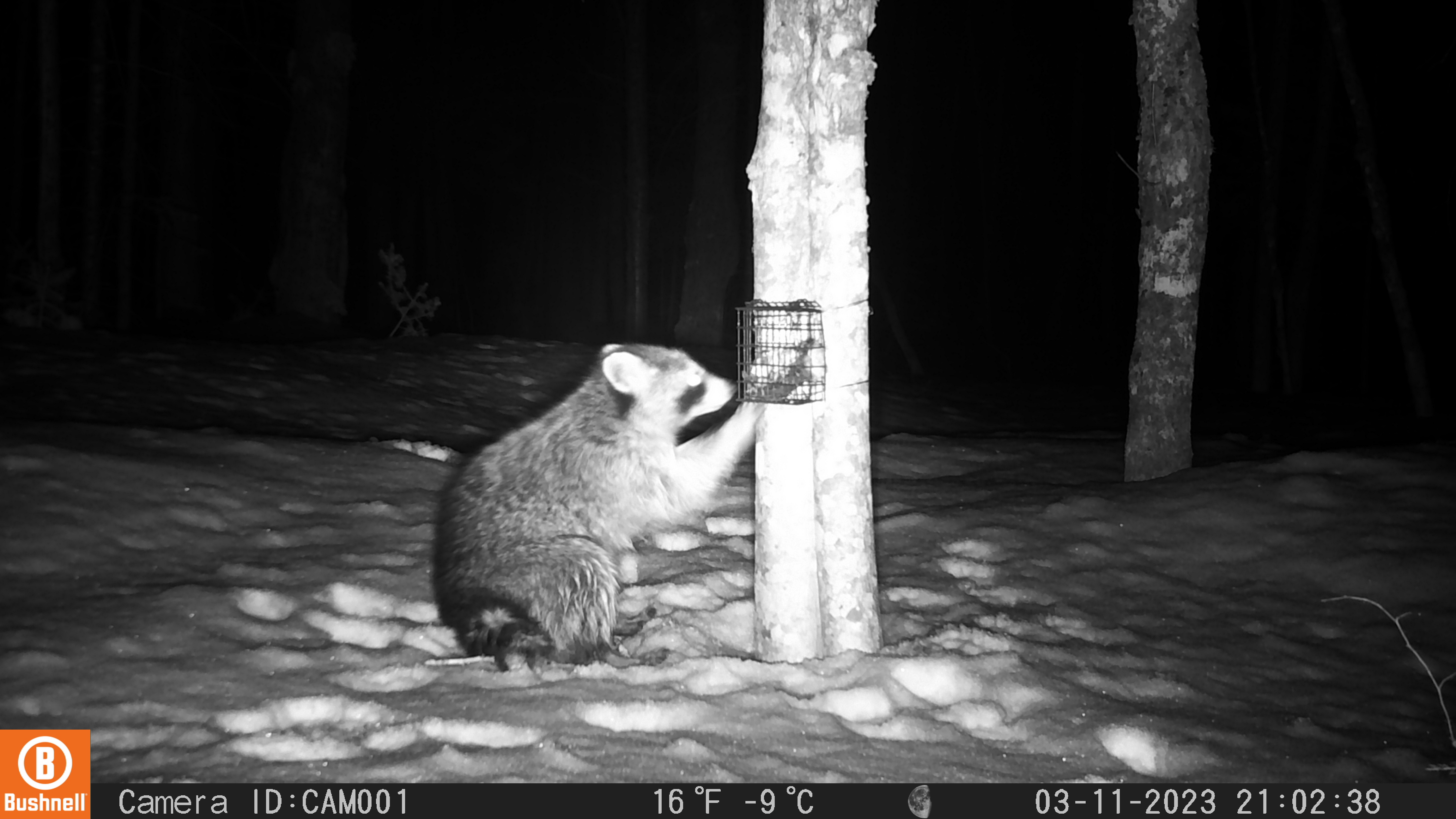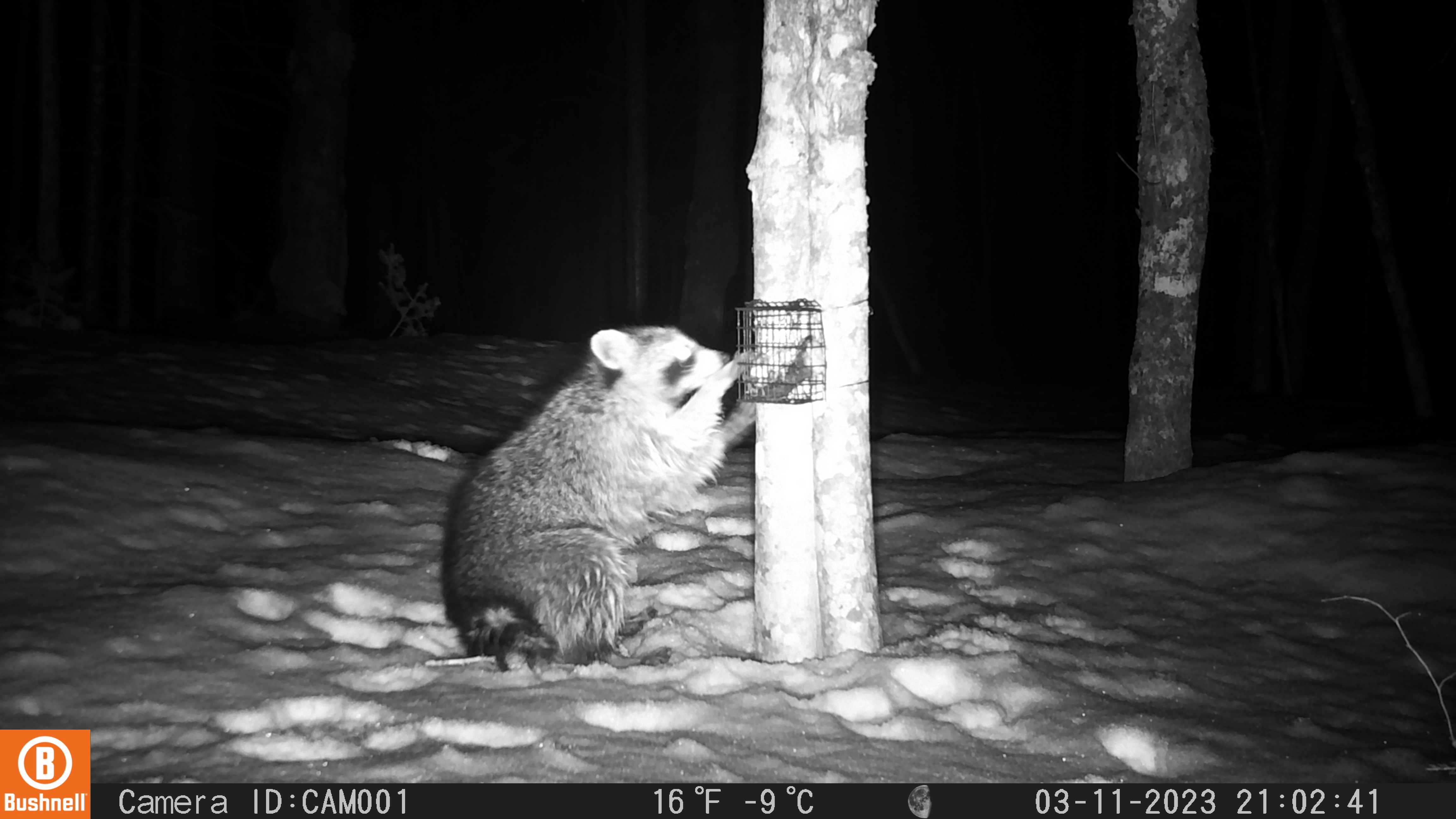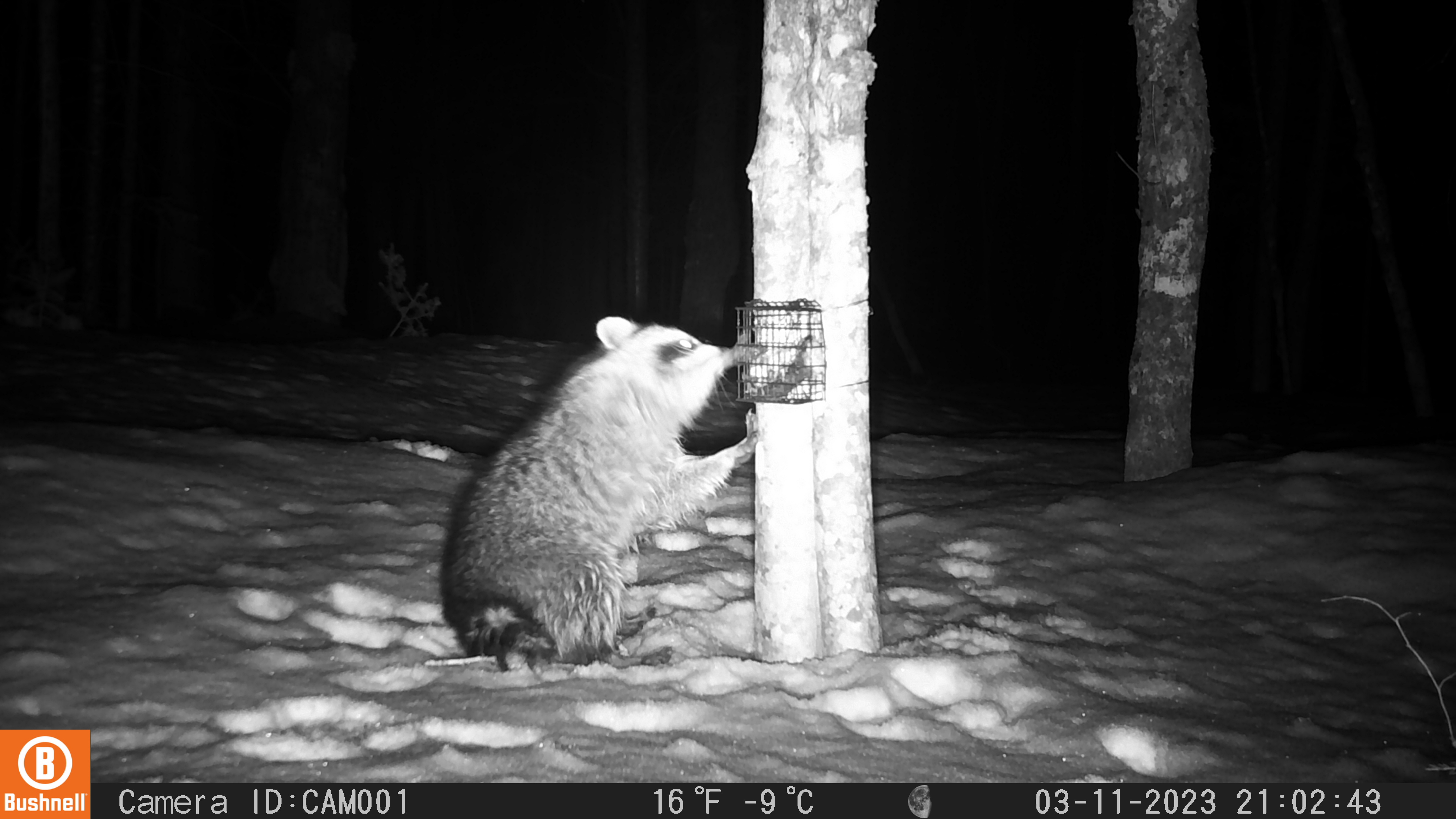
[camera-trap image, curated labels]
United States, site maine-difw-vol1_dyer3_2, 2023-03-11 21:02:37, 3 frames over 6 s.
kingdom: Animalia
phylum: Chordata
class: Mammalia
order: Carnivora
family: Procyonidae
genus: Procyon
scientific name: Procyon lotor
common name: raccoon